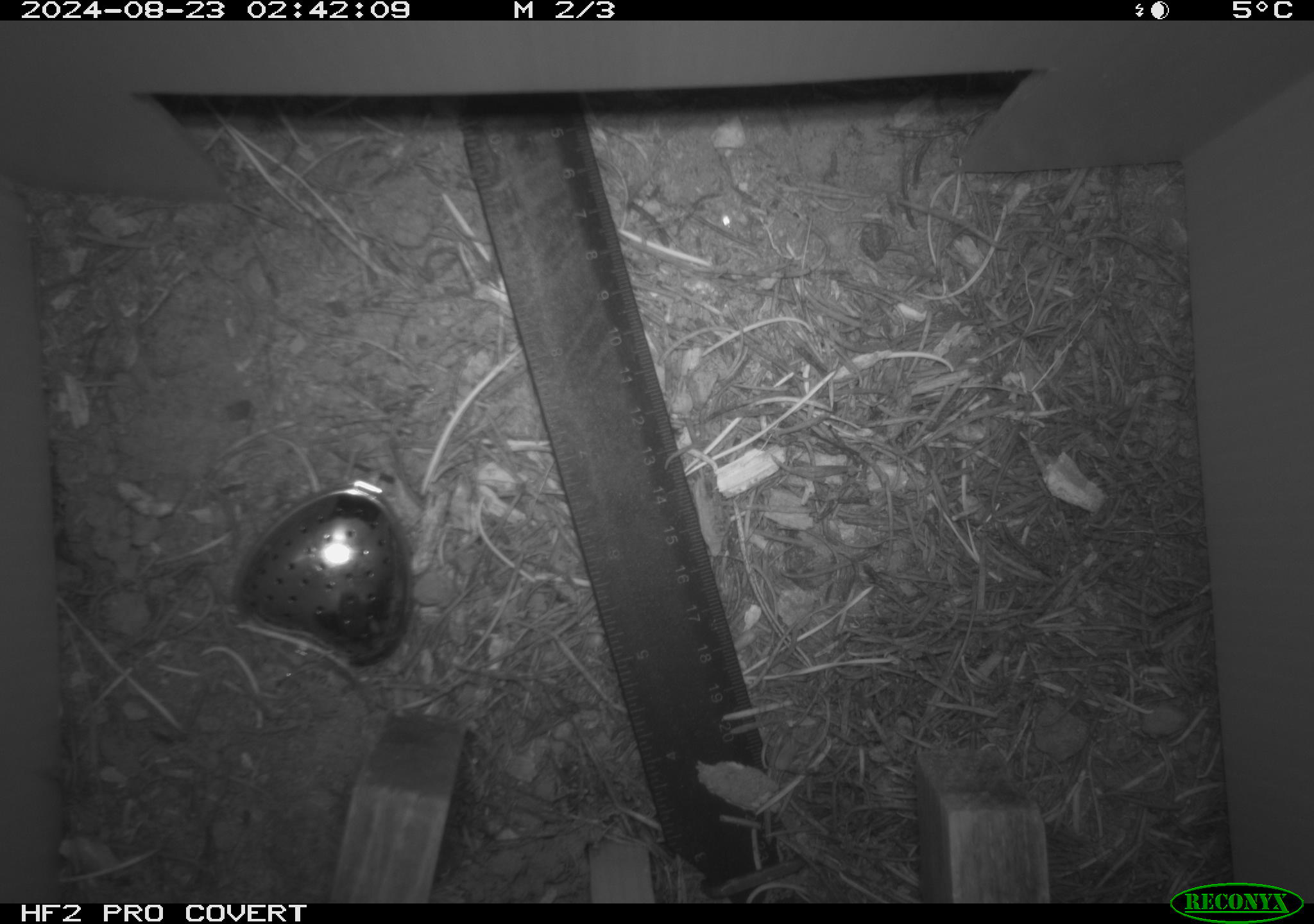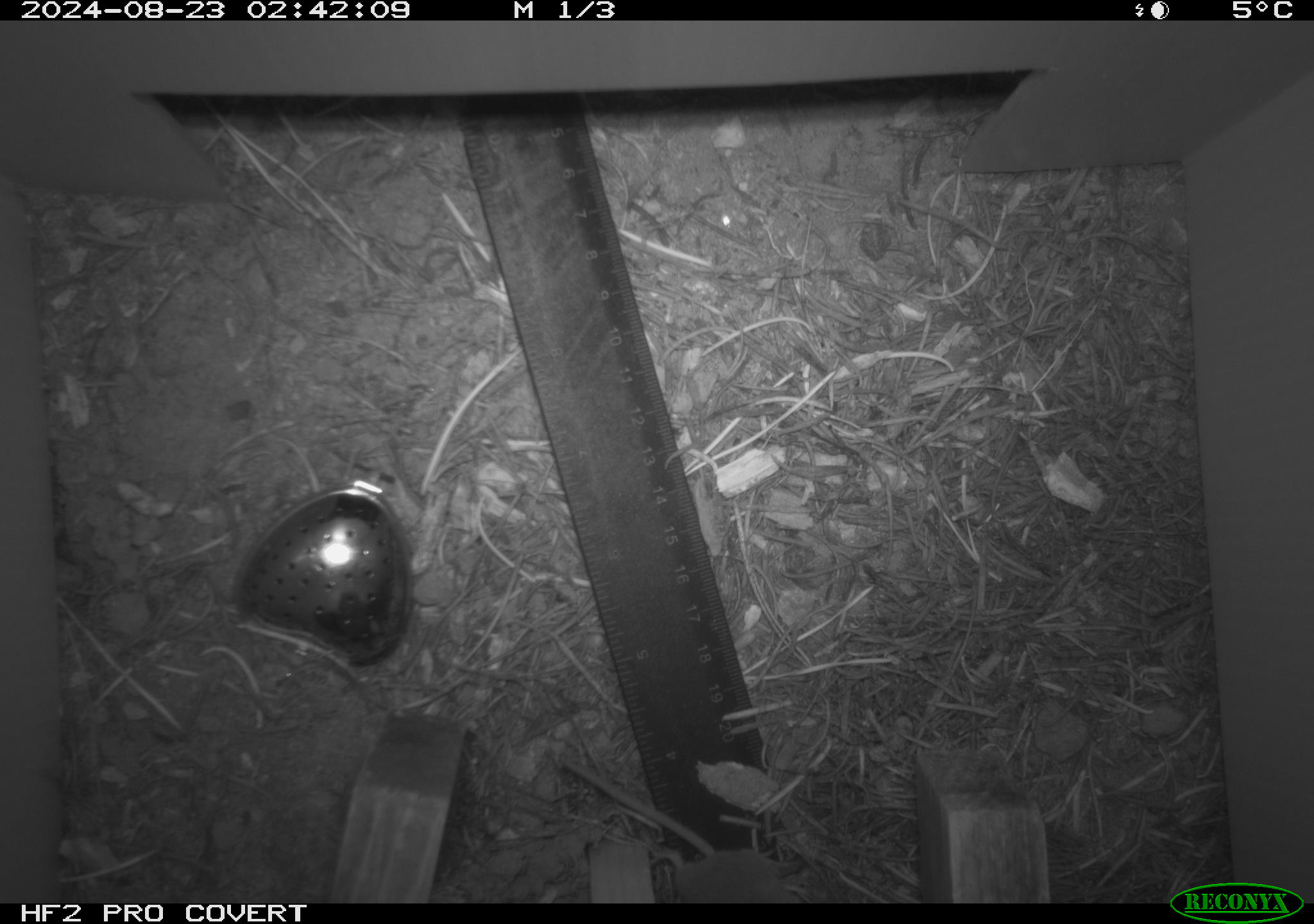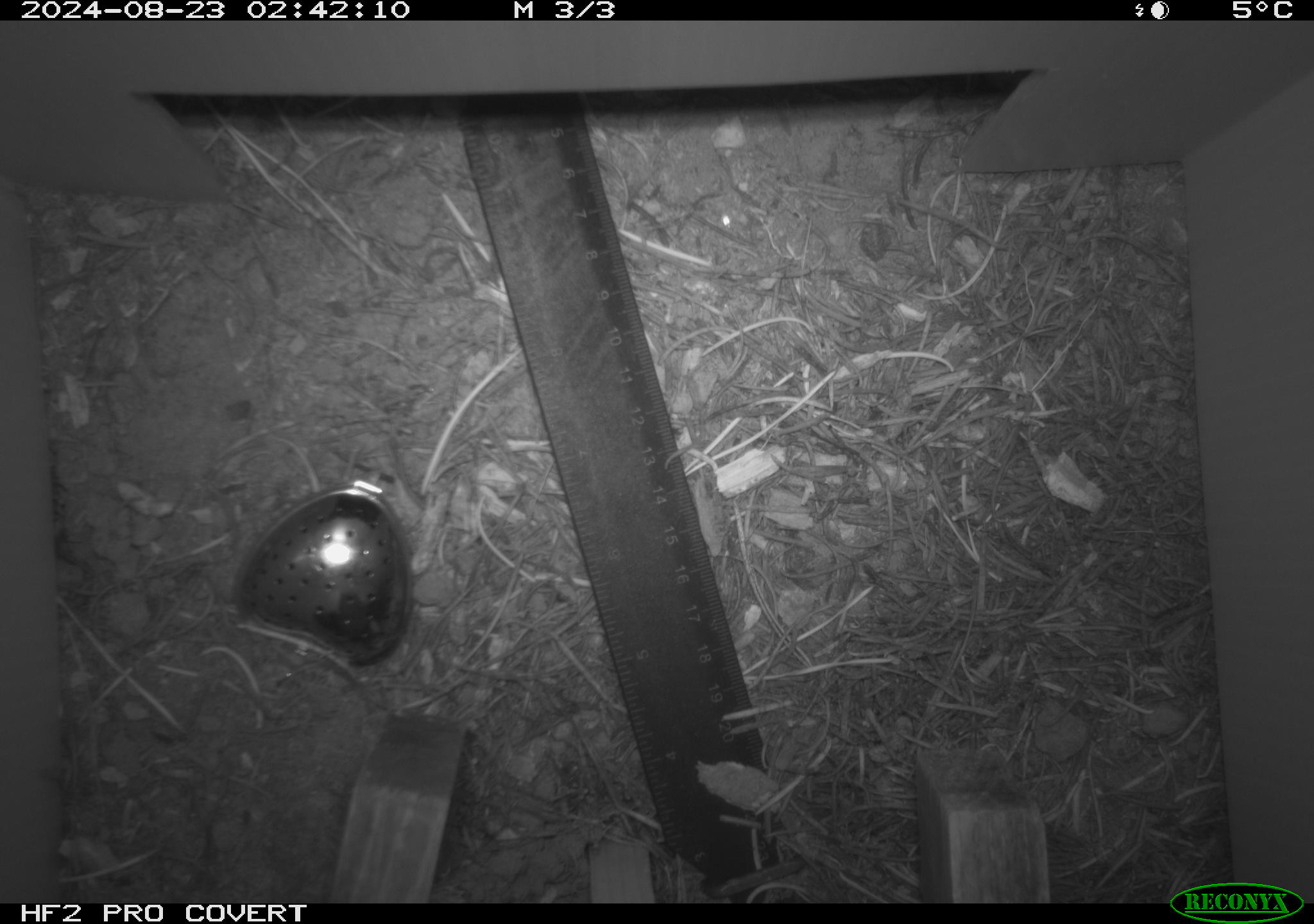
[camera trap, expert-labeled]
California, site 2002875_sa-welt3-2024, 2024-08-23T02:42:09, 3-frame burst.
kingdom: Animalia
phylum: Chordata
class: Mammalia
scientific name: Mammalia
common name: mammal